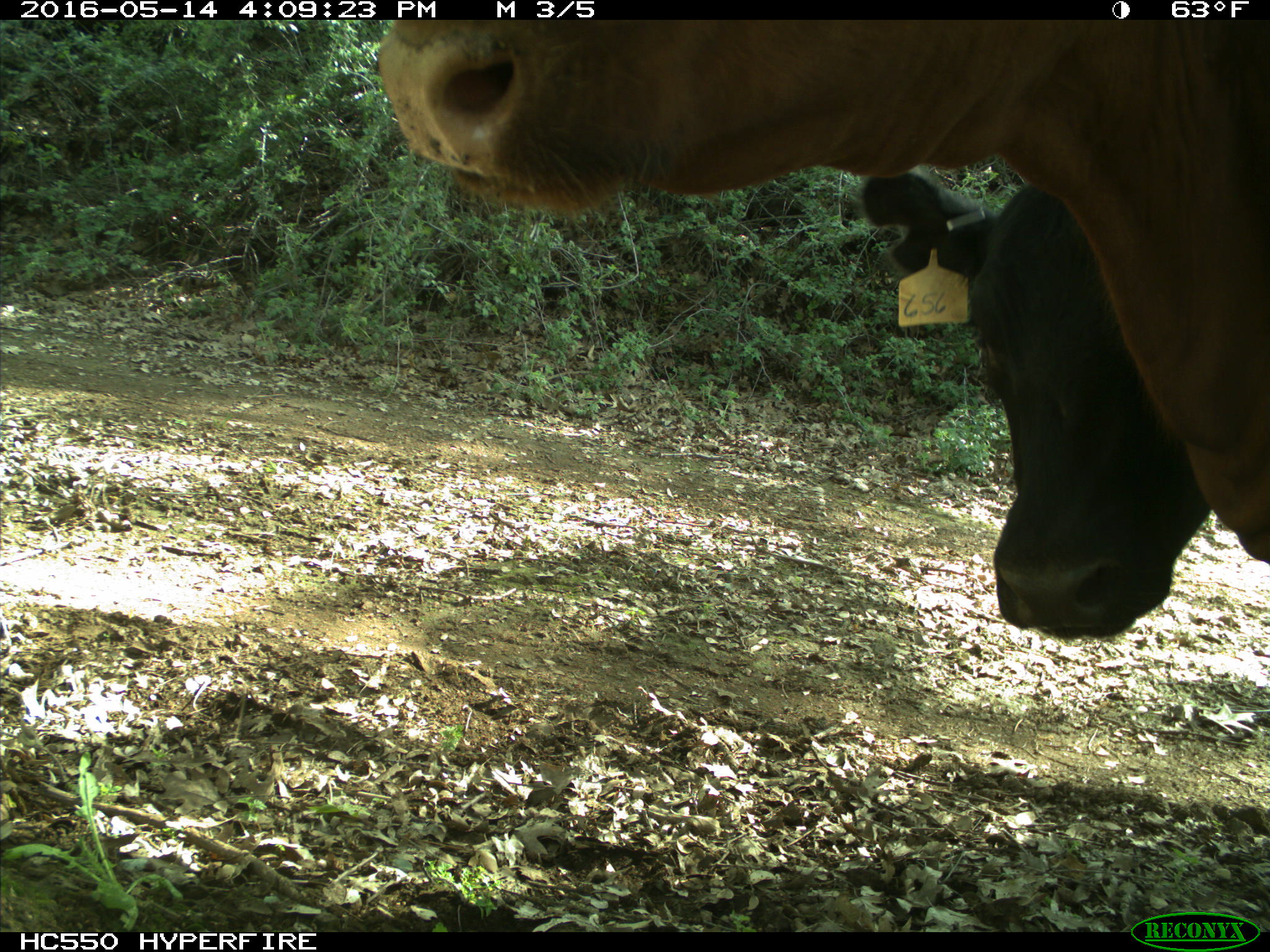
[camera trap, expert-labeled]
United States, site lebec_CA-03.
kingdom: Animalia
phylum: Chordata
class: Mammalia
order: Artiodactyla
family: Bovidae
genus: Bos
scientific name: Bos taurus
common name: domestic cow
Bos taurus (domestic cow).